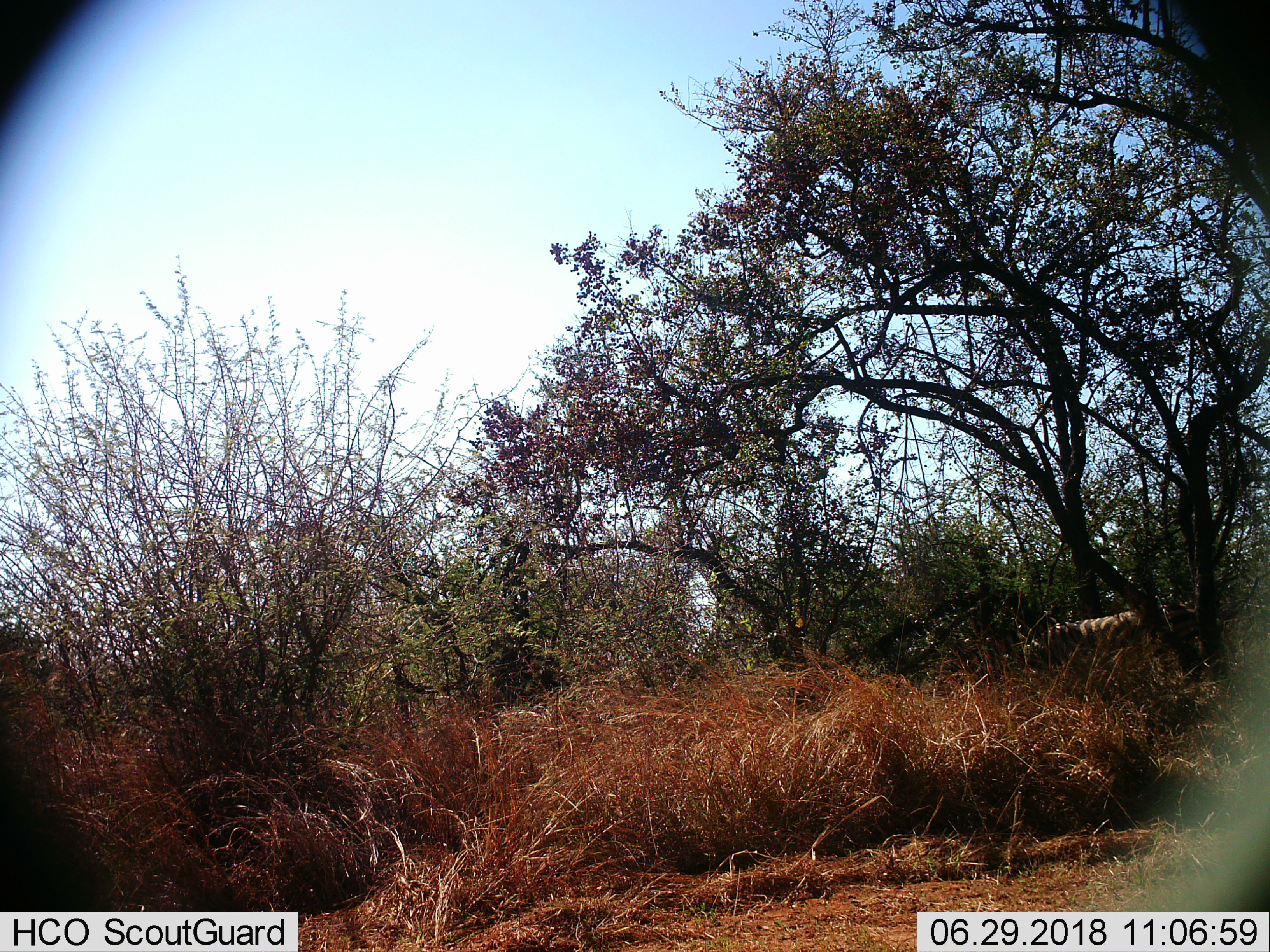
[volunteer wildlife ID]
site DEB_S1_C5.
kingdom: Animalia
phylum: Chordata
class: Mammalia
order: Perissodactyla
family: Equidae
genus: Equus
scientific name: Equus quagga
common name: plains zebra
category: zebraplains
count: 1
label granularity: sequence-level